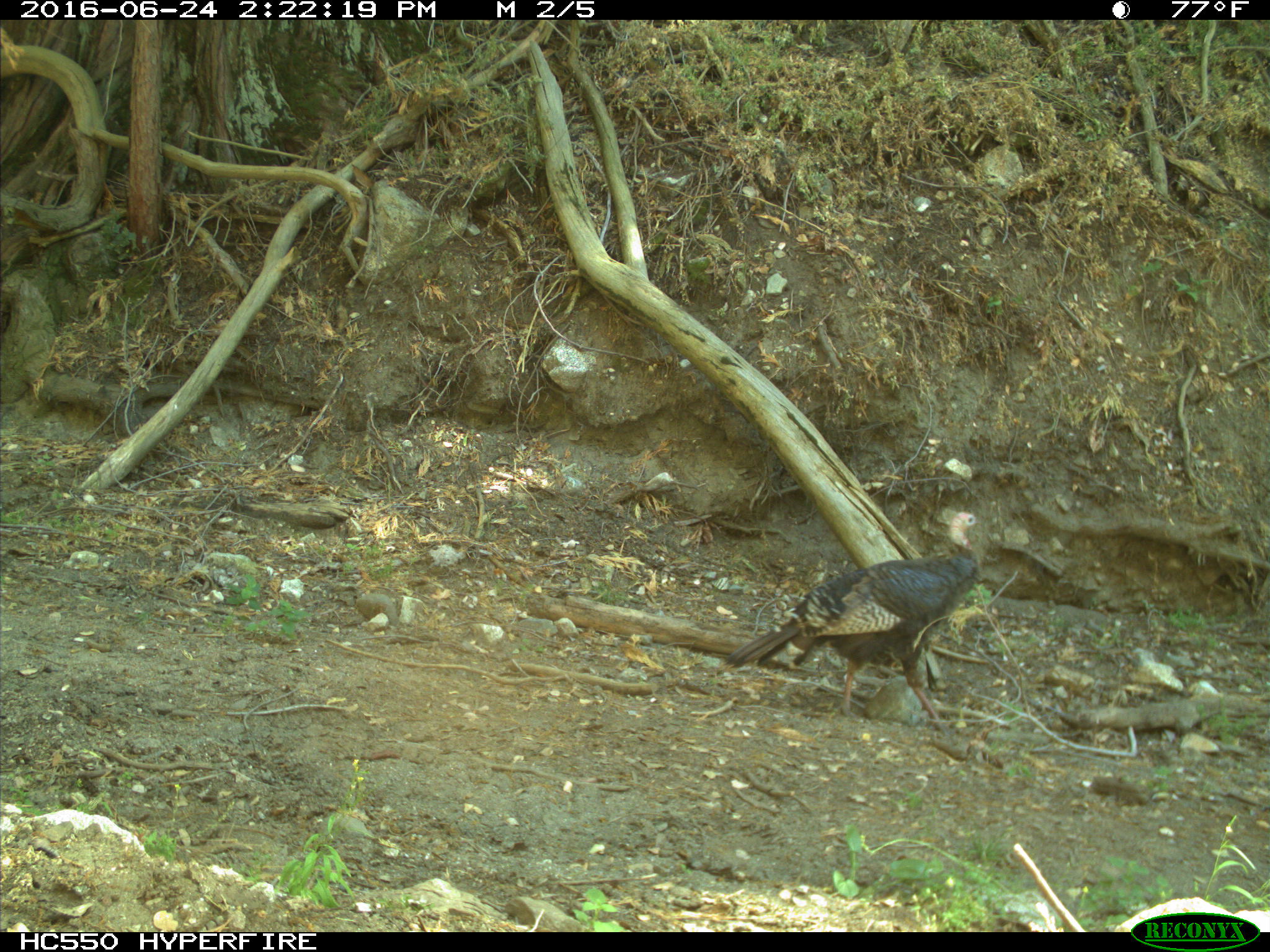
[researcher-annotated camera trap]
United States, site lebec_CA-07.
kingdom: Animalia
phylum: Chordata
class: Mammalia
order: Carnivora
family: Canidae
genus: Canis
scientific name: Canis latrans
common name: coyote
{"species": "Canis latrans (coyote)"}